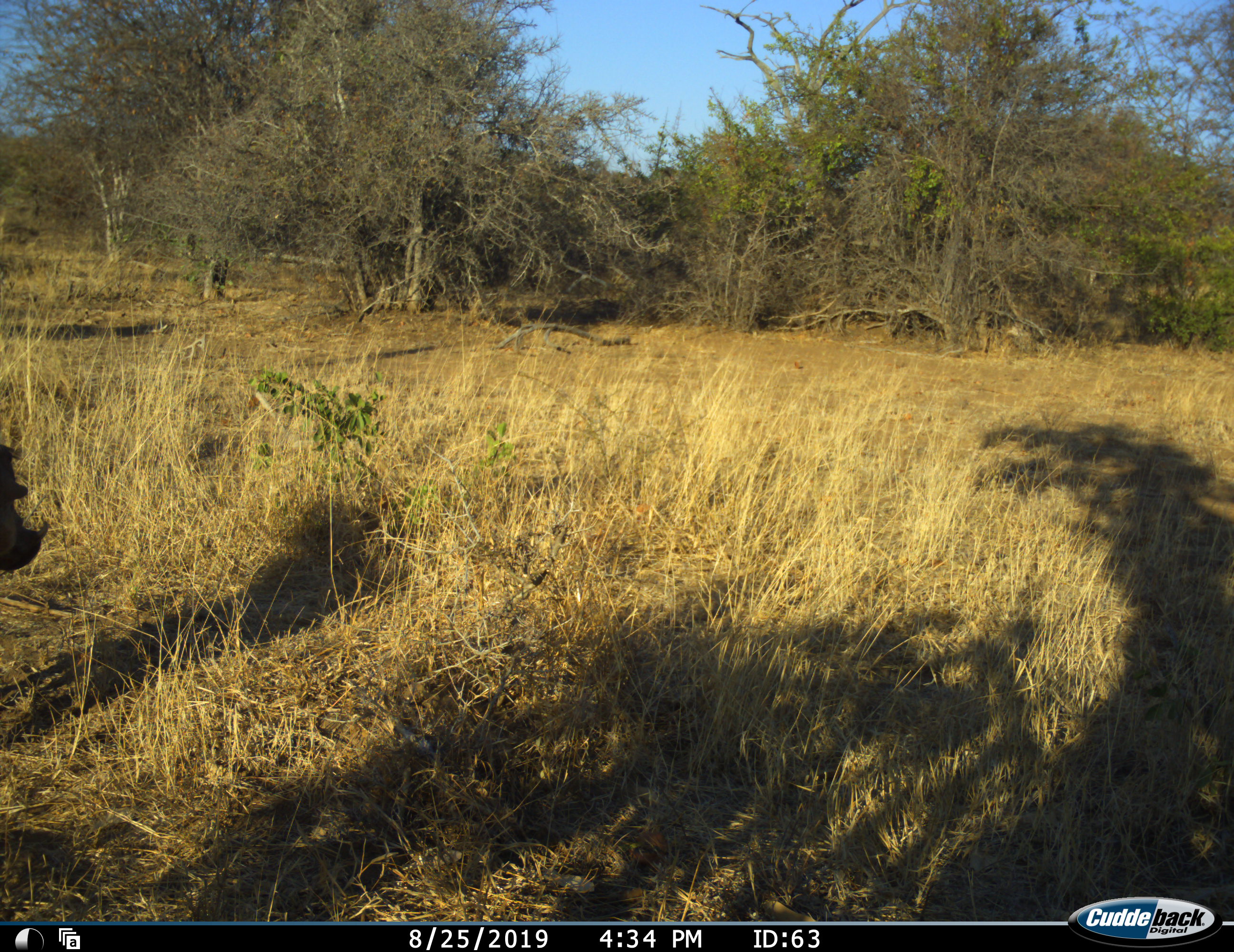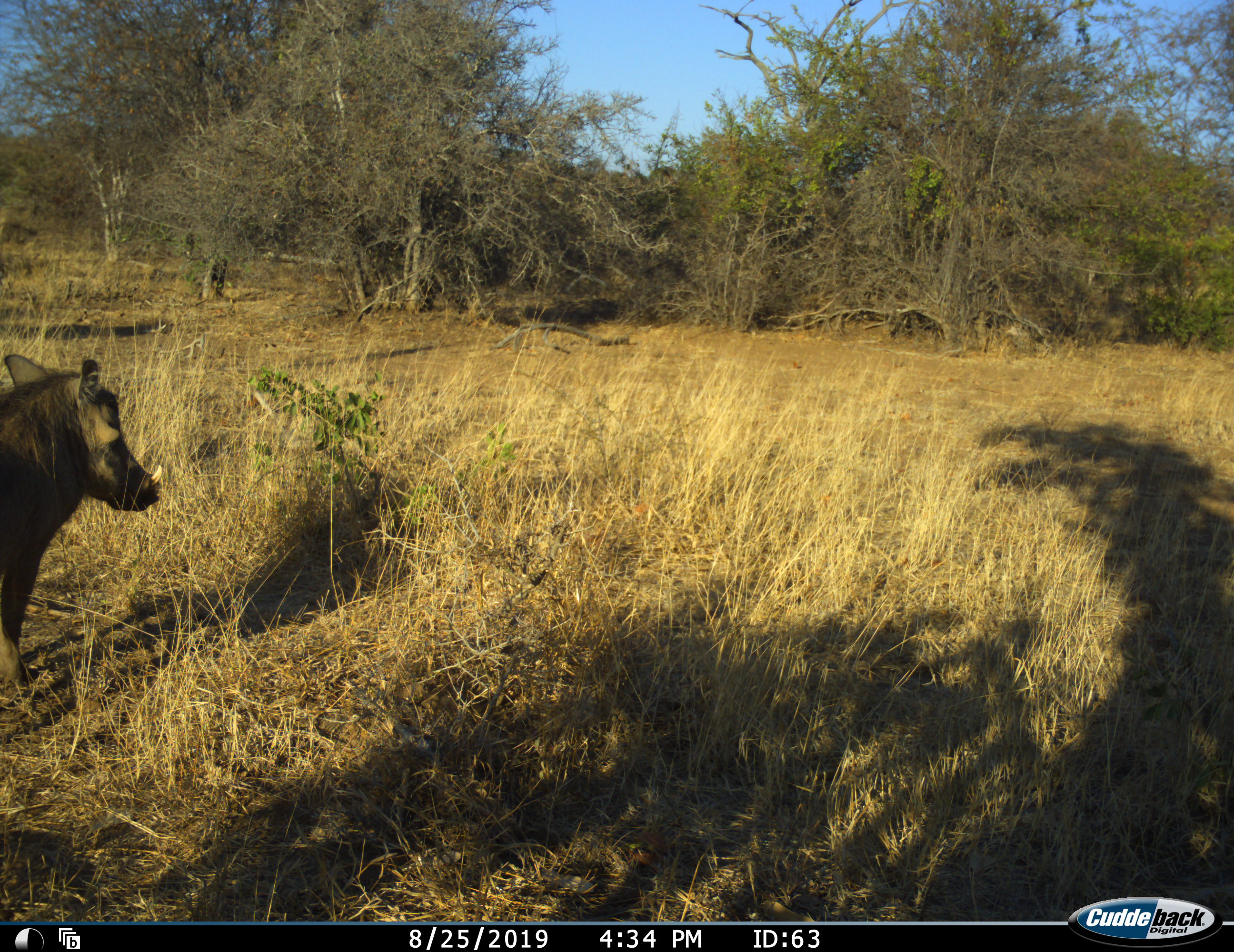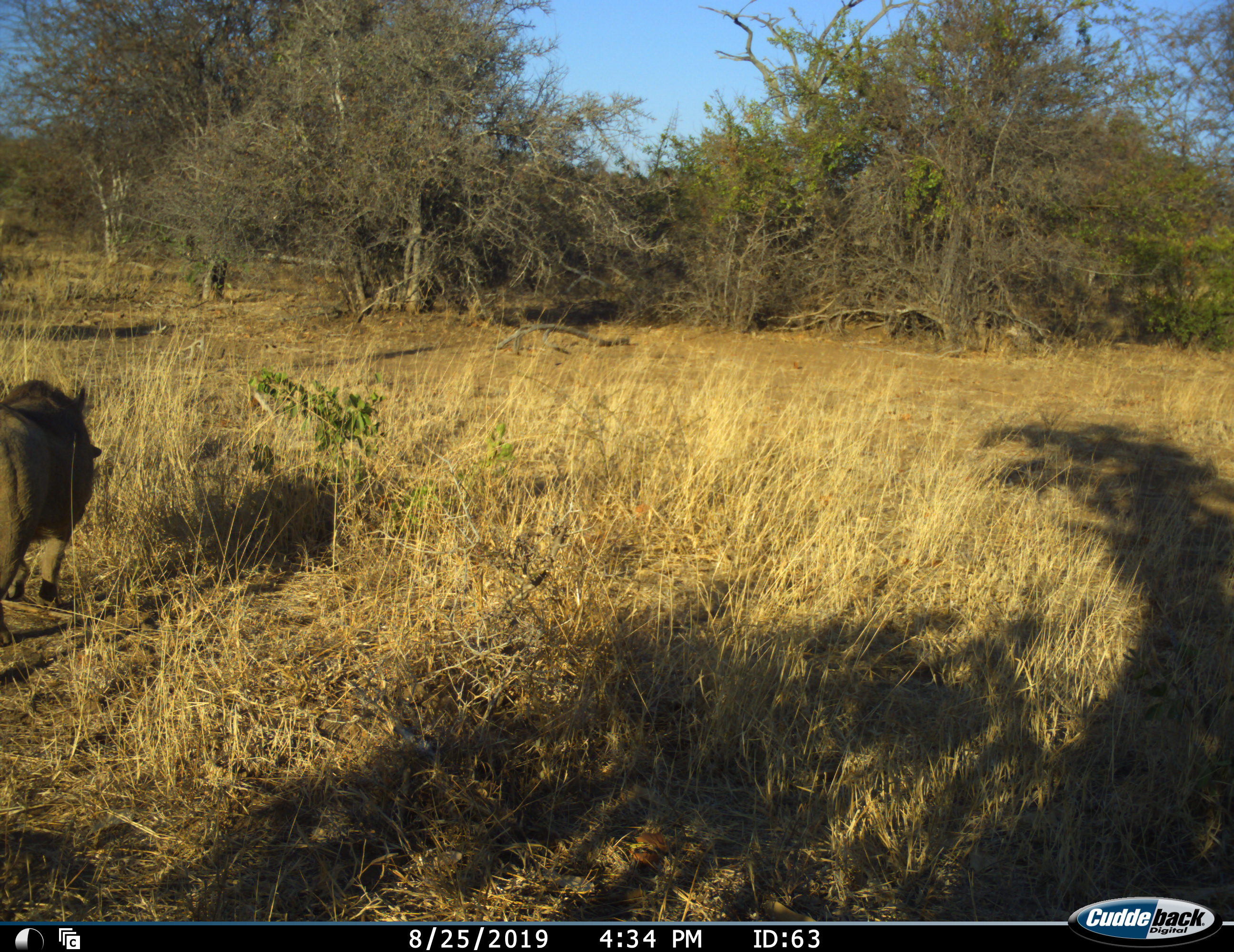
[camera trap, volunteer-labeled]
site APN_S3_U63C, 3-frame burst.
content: unidentified animal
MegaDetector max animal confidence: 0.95